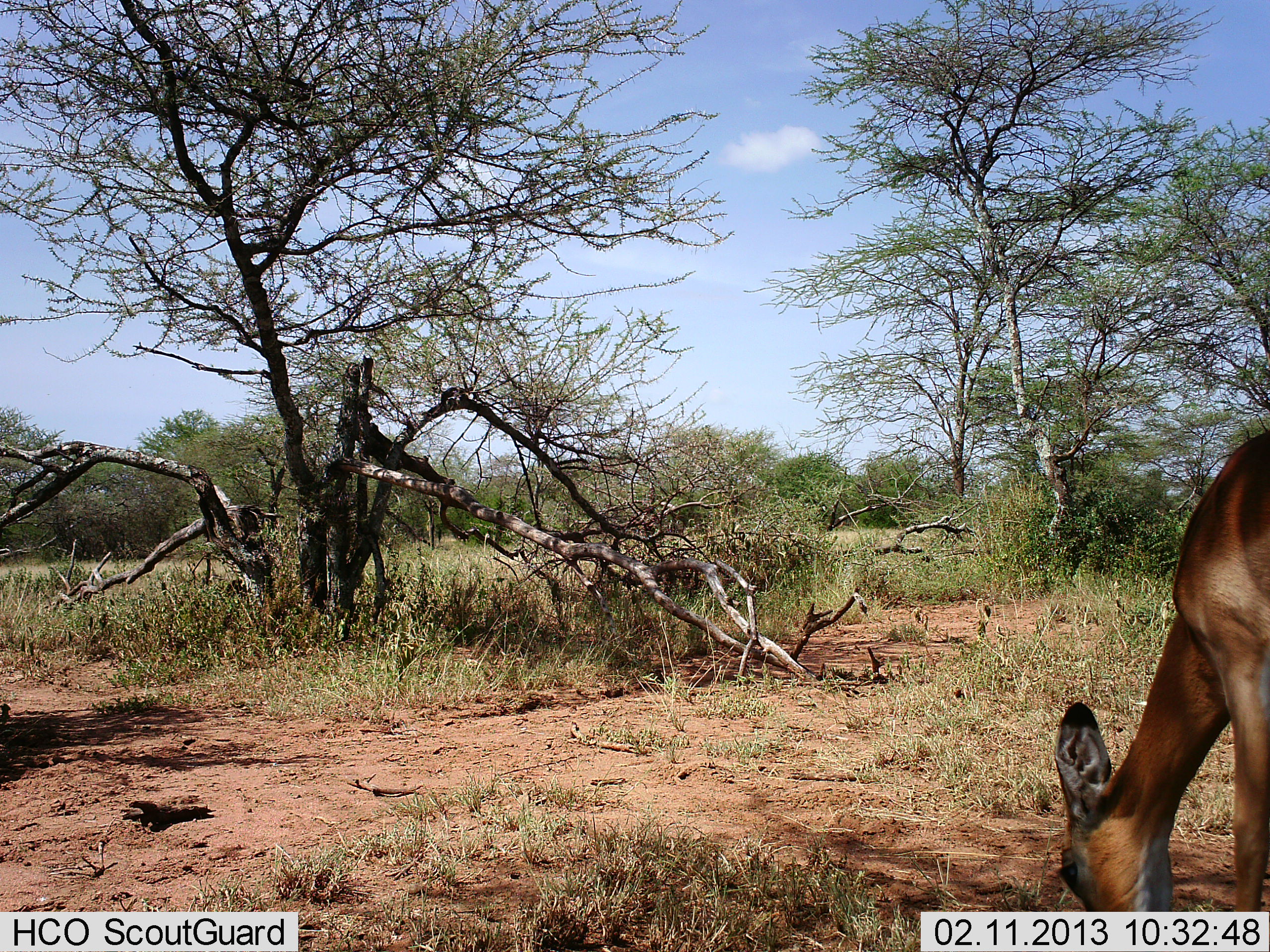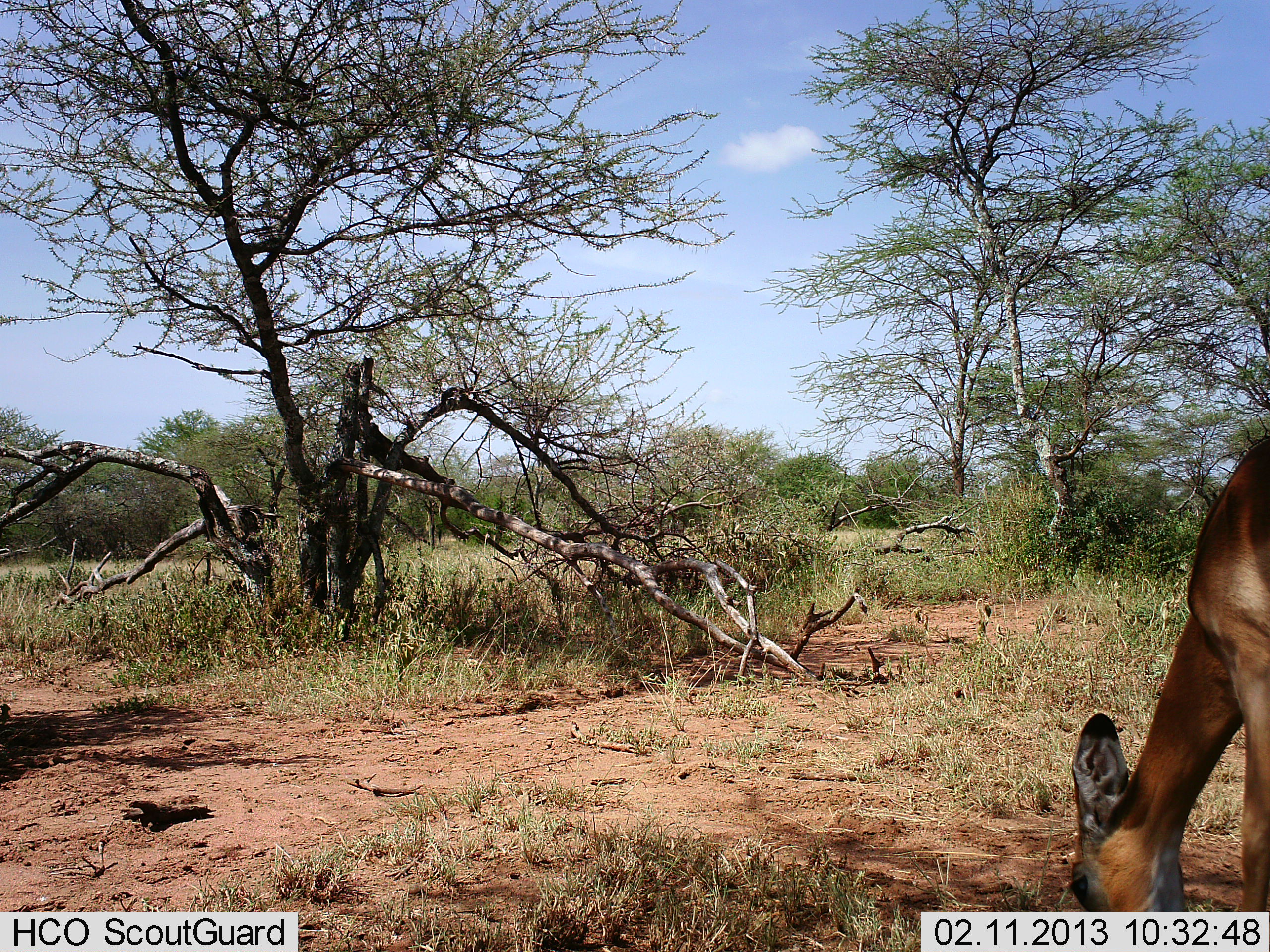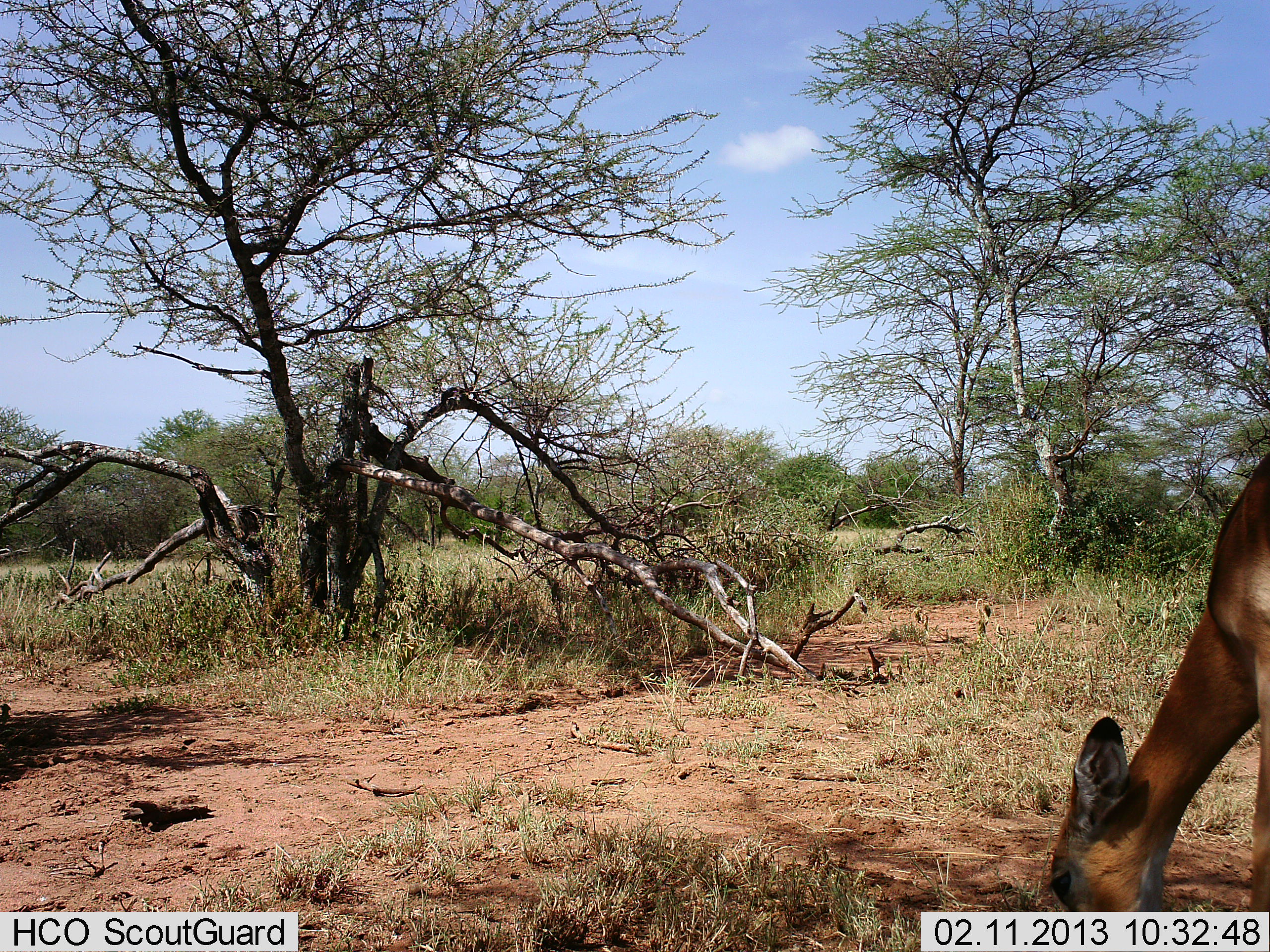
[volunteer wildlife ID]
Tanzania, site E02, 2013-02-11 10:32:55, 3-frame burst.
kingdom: Animalia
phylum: Chordata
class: Mammalia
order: Artiodactyla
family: Bovidae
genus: Aepyceros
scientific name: Aepyceros melampus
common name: impala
Impala (Aepyceros melampus), count 1. Behavior (volunteer vote fractions): standing 17%, resting 0%, moving 6%, interacting 0%. Young present (vote fraction): 0%. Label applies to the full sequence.